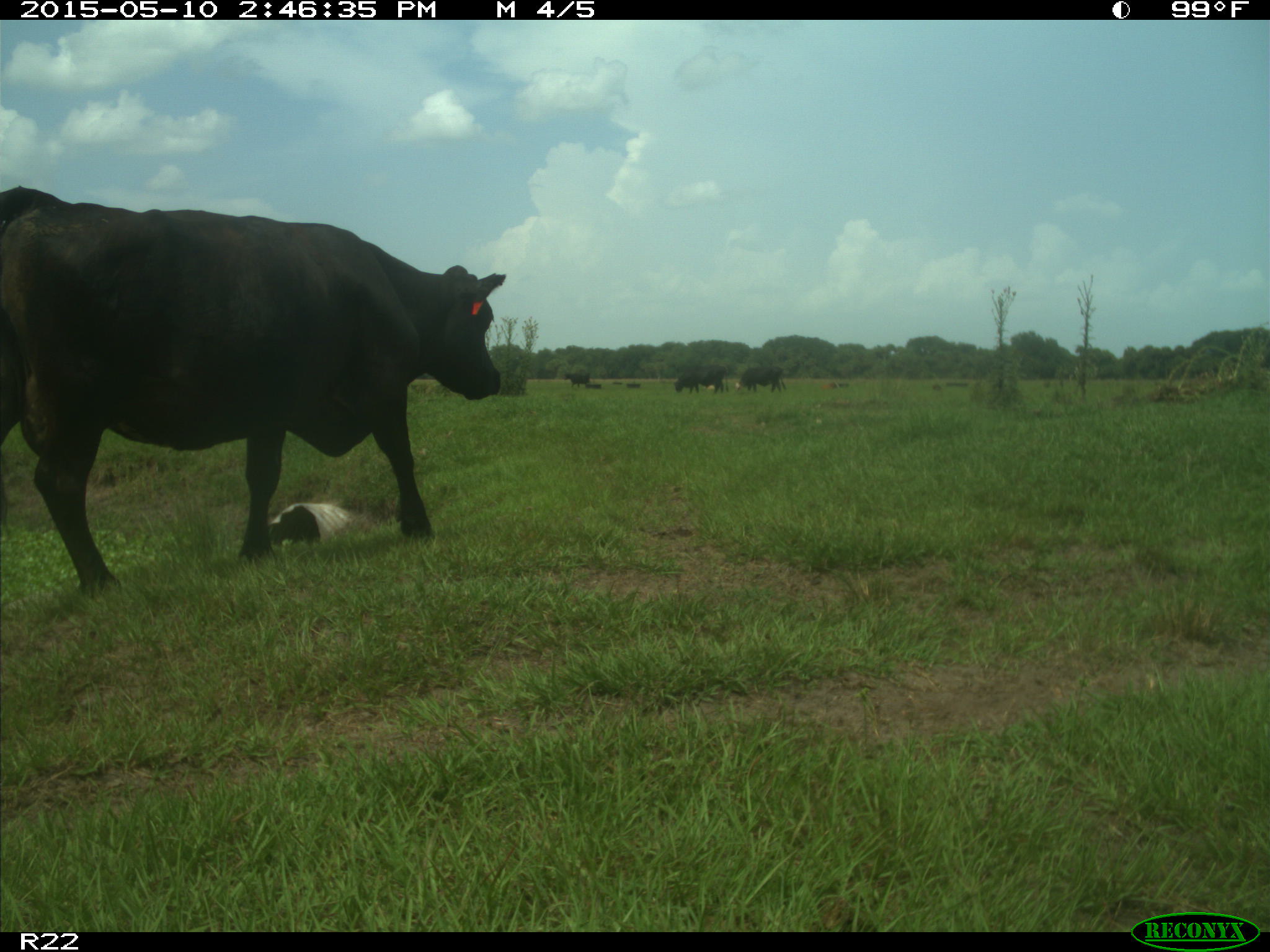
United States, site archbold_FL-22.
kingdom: Animalia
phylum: Chordata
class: Mammalia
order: Artiodactyla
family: Bovidae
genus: Bos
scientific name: Bos taurus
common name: domestic cow